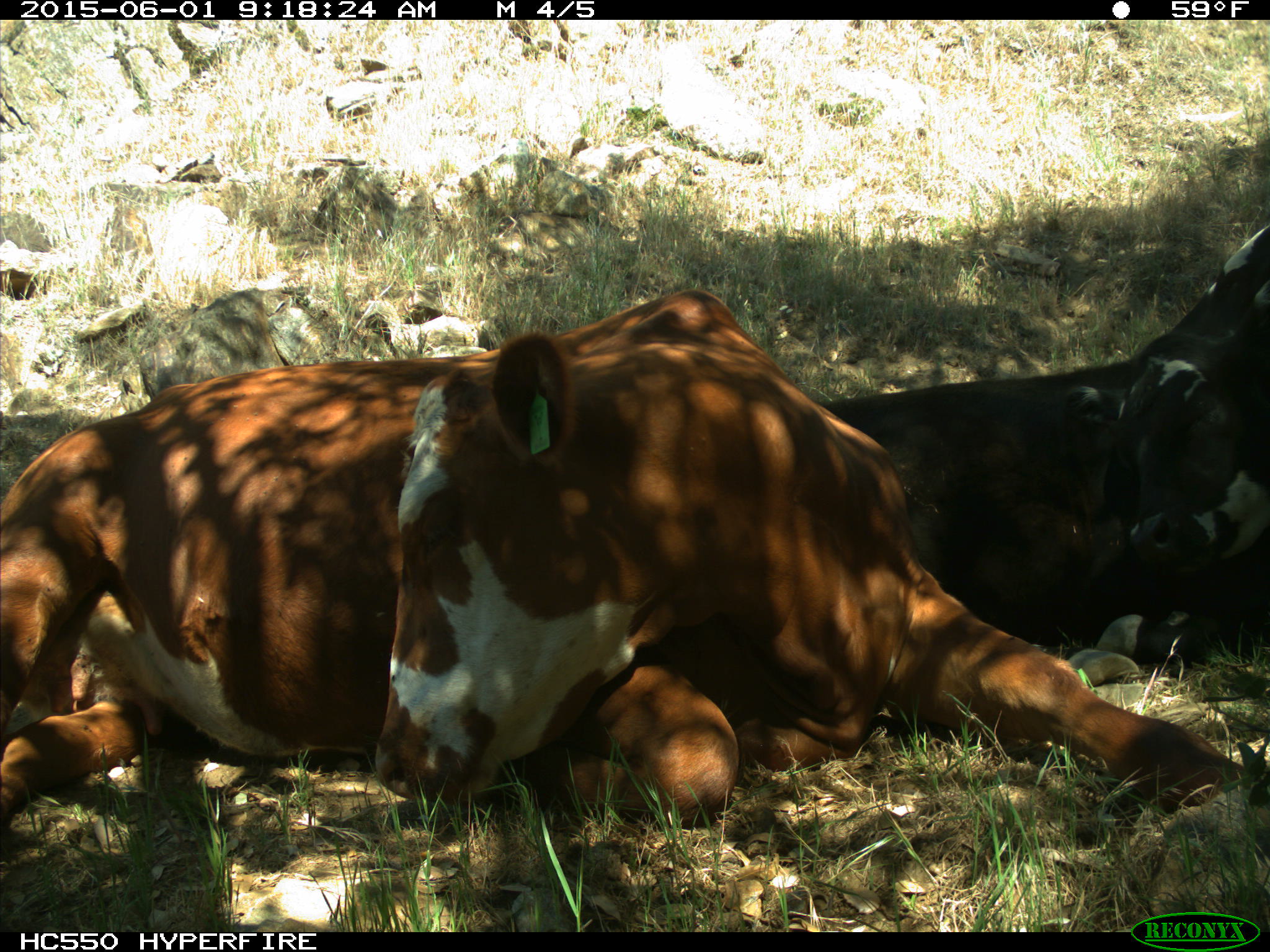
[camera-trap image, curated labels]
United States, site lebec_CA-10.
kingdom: Animalia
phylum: Chordata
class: Mammalia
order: Artiodactyla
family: Bovidae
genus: Bos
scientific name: Bos taurus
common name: domestic cow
Bos taurus (domestic cow).